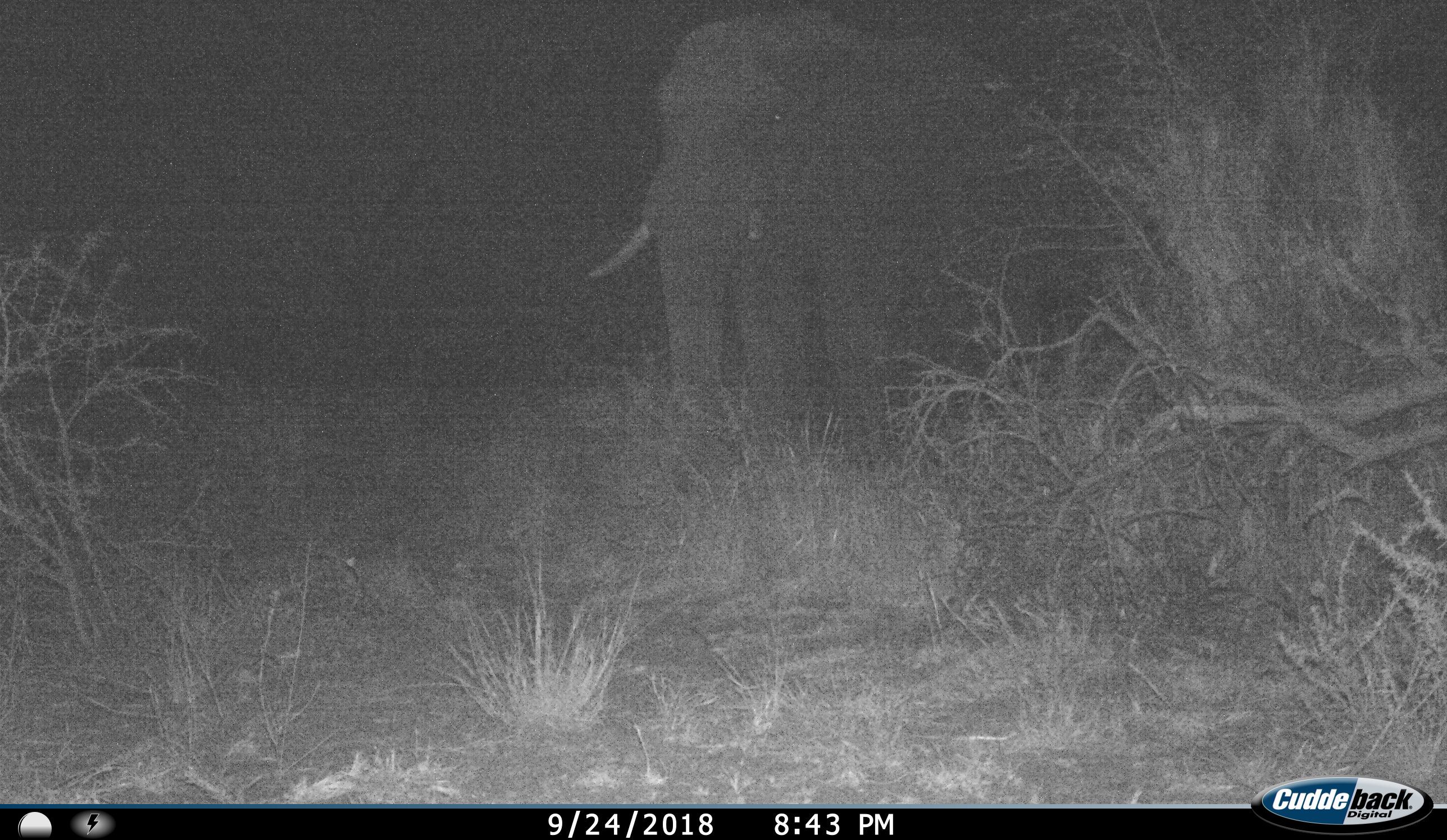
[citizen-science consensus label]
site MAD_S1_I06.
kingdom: Animalia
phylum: Chordata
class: Mammalia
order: Proboscidea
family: Elephantidae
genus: Loxodonta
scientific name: Loxodonta africana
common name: african bush elephant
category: elephant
Elephant (african bush elephant) (Loxodonta africana), count 1. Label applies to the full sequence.